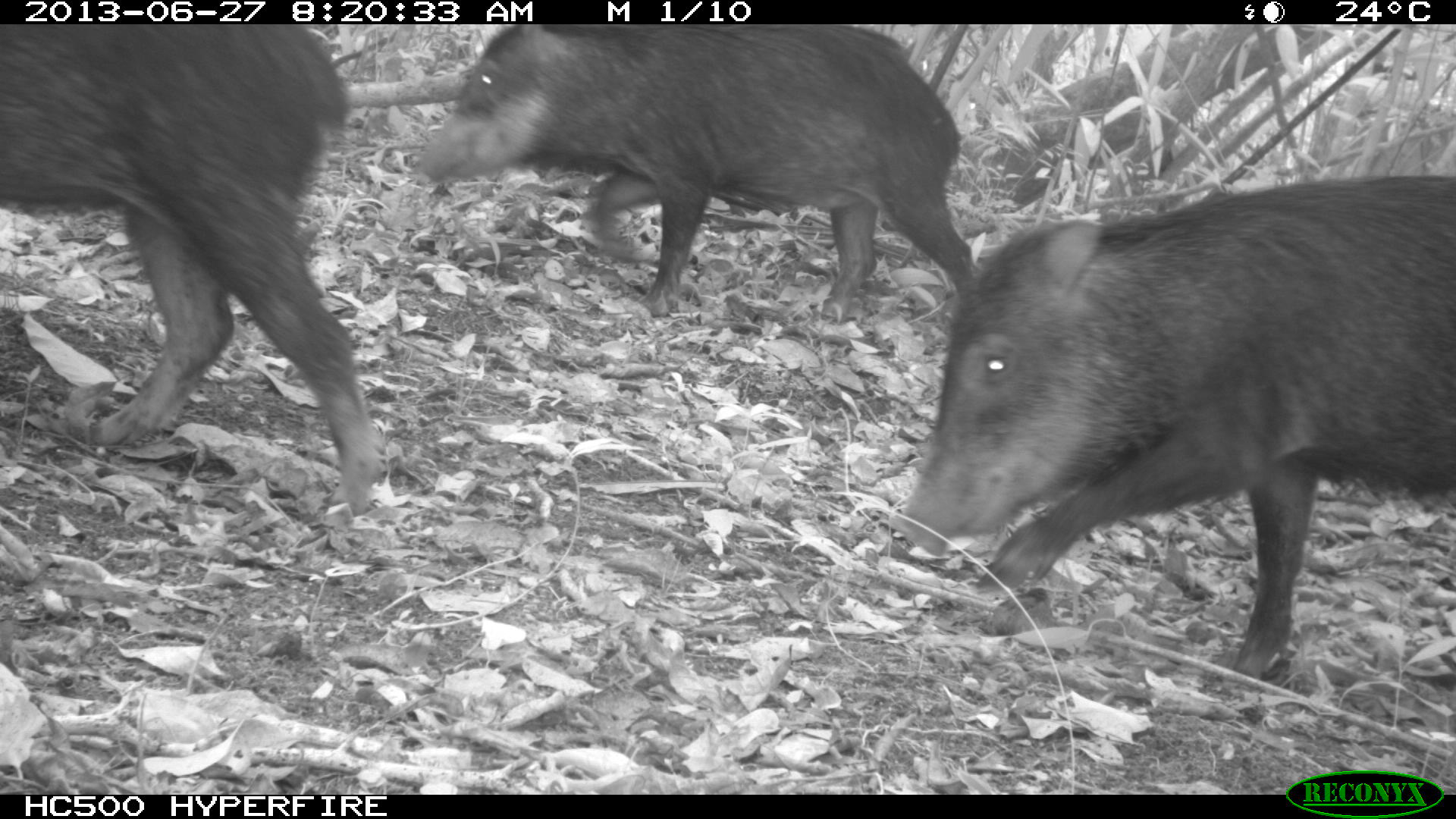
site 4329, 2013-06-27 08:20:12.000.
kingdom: Animalia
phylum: Chordata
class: Mammalia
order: Artiodactyla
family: Tayassuidae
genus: Tayassu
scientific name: Tayassu pecari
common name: white-lipped peccary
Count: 3.